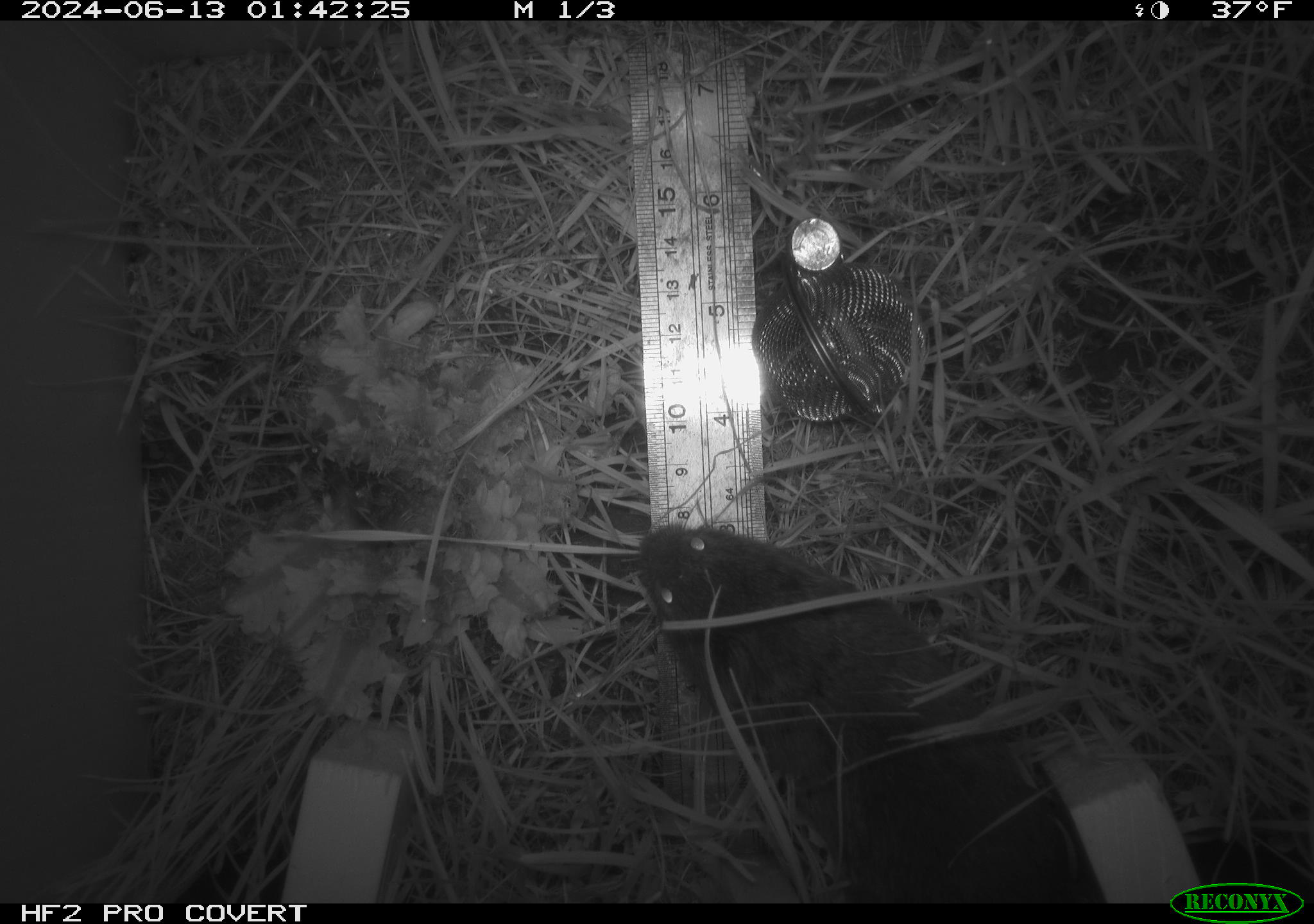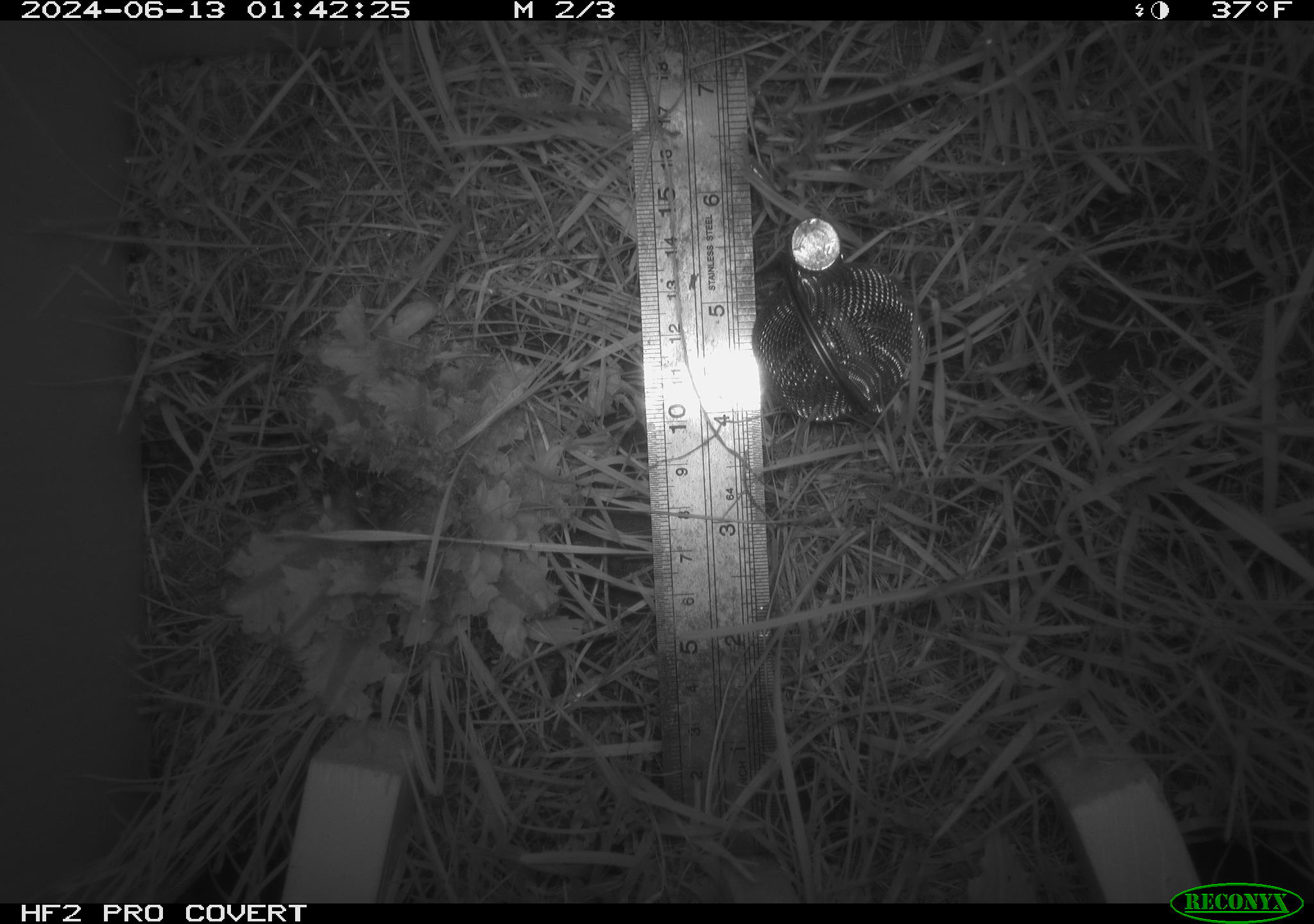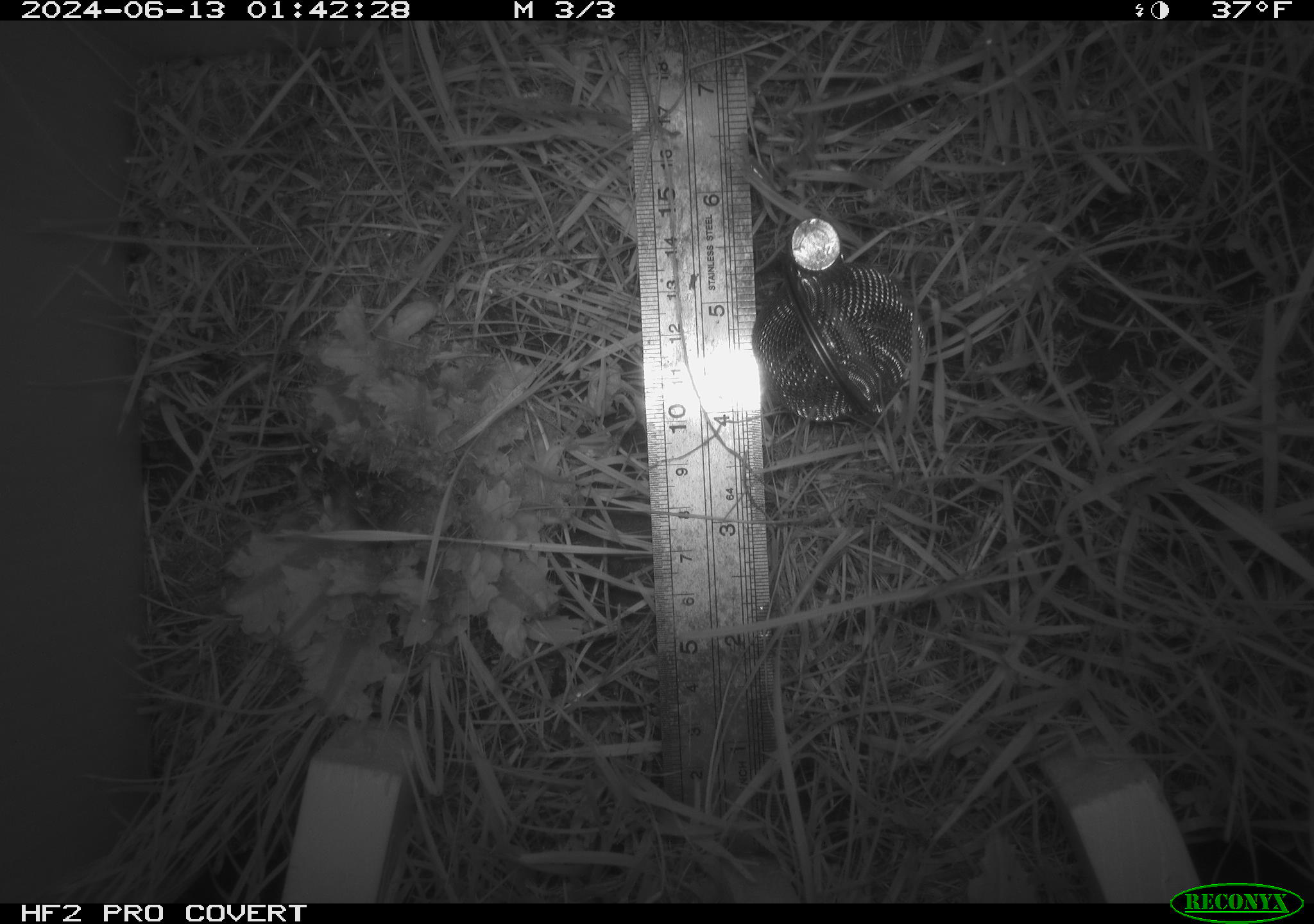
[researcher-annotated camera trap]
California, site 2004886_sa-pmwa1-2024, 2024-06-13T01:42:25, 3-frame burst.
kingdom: Animalia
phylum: Chordata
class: Mammalia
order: Rodentia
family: Cricetidae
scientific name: Arvicolinae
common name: voles, lemmings, and muskrats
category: arvicolinae subfamily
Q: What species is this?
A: Arvicolinae subfamily (voles, lemmings, and muskrats) (Arvicolinae).